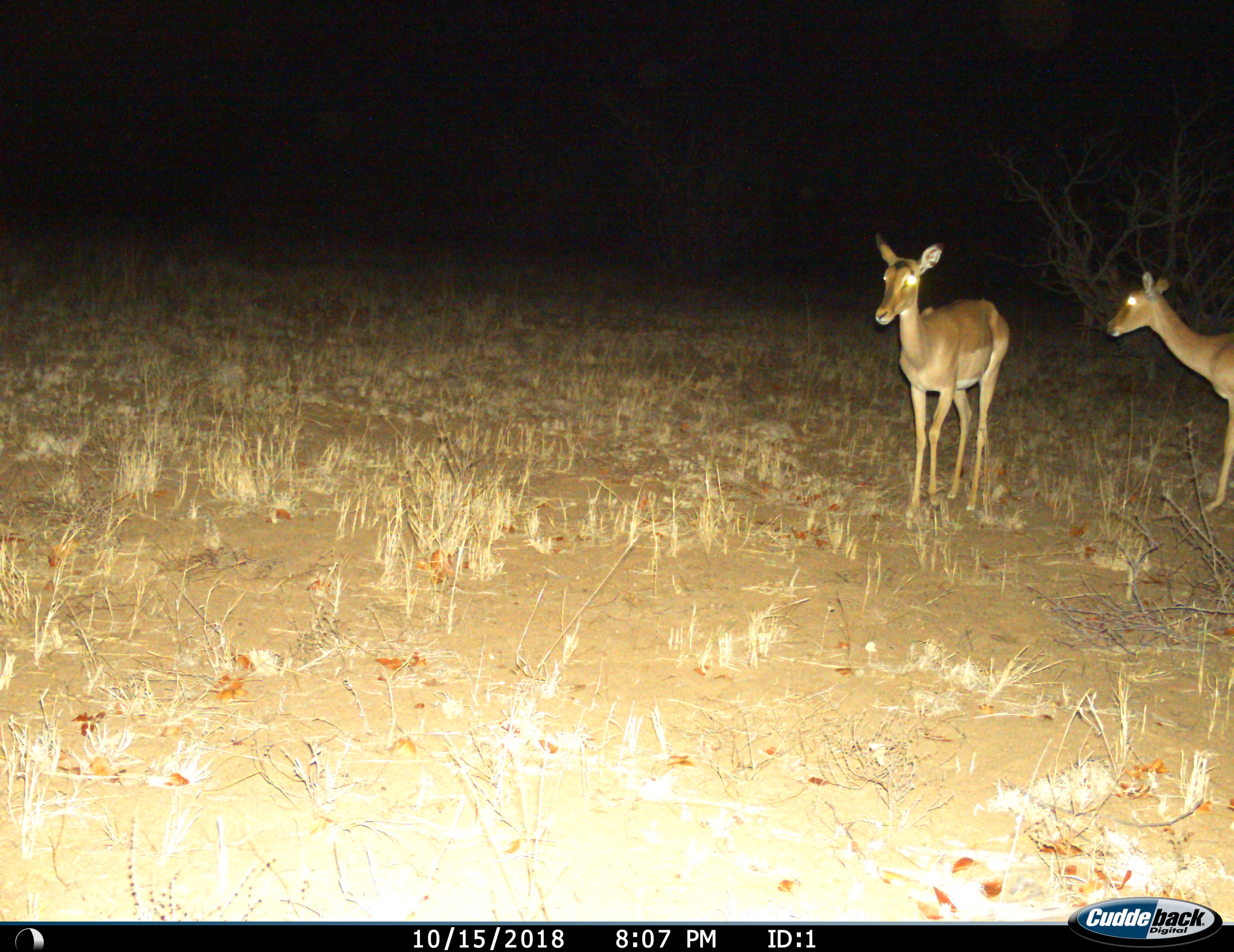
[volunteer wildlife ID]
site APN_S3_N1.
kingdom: Animalia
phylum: Chordata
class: Mammalia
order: Artiodactyla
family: Bovidae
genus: Aepyceros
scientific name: Aepyceros melampus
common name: impala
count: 2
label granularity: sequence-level